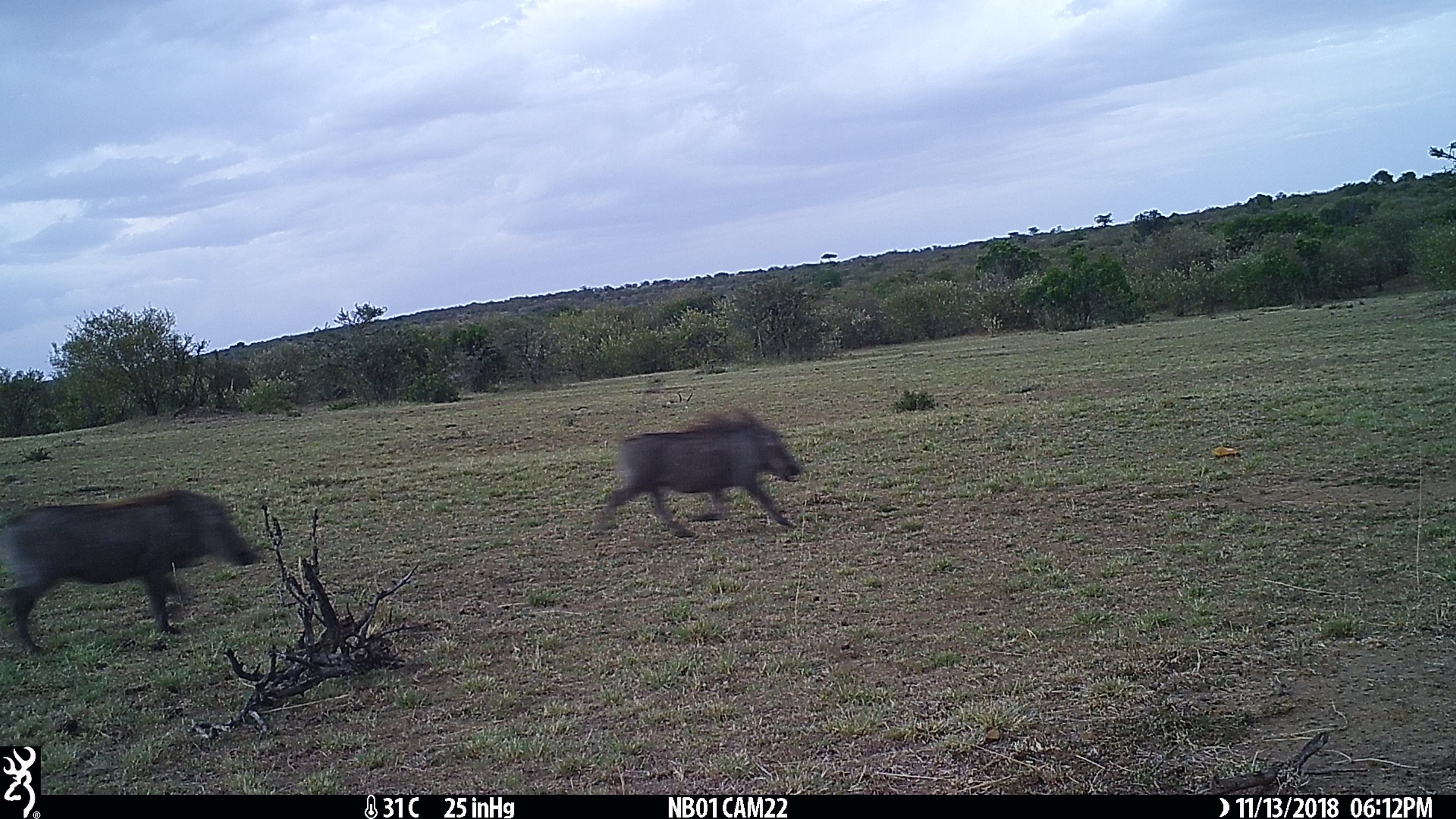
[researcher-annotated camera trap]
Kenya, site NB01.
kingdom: Animalia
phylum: Chordata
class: Mammalia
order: Artiodactyla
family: Suidae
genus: Phacochoerus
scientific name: Phacochoerus africanus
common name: common warthog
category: warthog